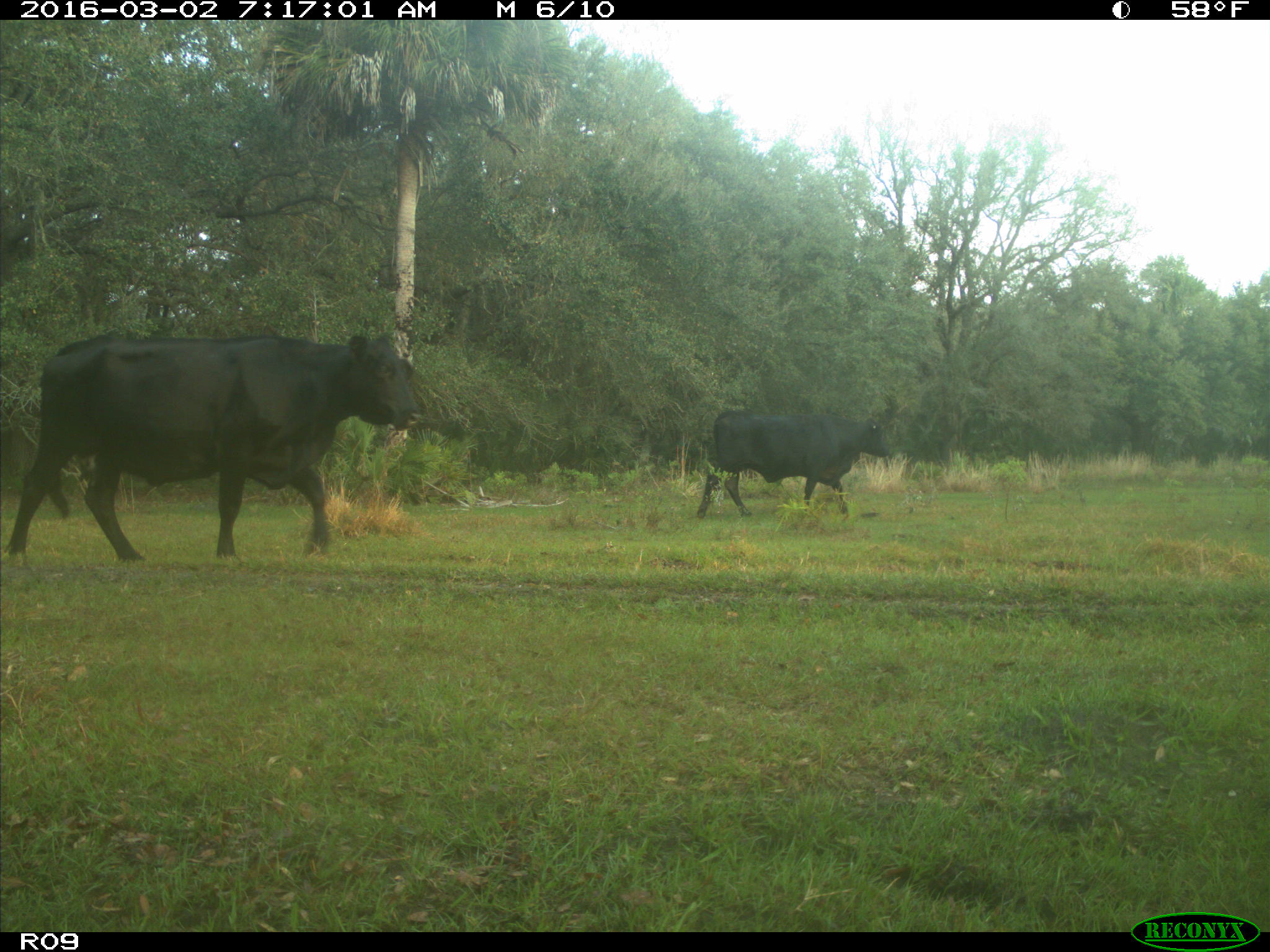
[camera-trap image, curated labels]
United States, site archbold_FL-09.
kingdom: Animalia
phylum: Chordata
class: Mammalia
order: Artiodactyla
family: Bovidae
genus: Bos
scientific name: Bos taurus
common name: domestic cow